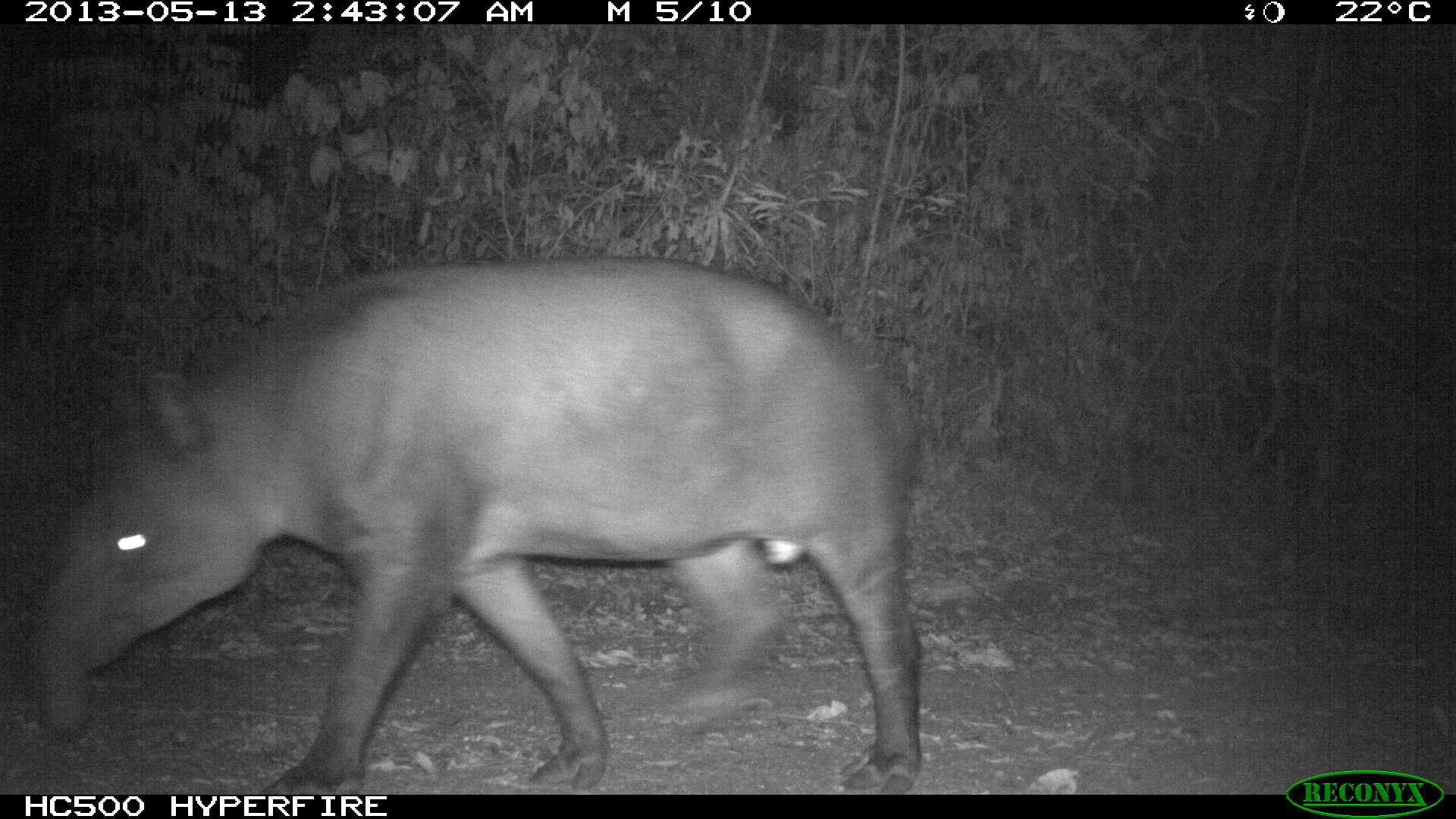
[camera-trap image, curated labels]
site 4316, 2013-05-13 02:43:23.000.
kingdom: Animalia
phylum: Chordata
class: Mammalia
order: Perissodactyla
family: Tapiridae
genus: Tapirus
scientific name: Tapirus bairdii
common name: baird's tapir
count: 1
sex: male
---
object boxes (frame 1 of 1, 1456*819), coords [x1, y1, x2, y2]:
tapirus bairdii: [30, 253, 924, 793]